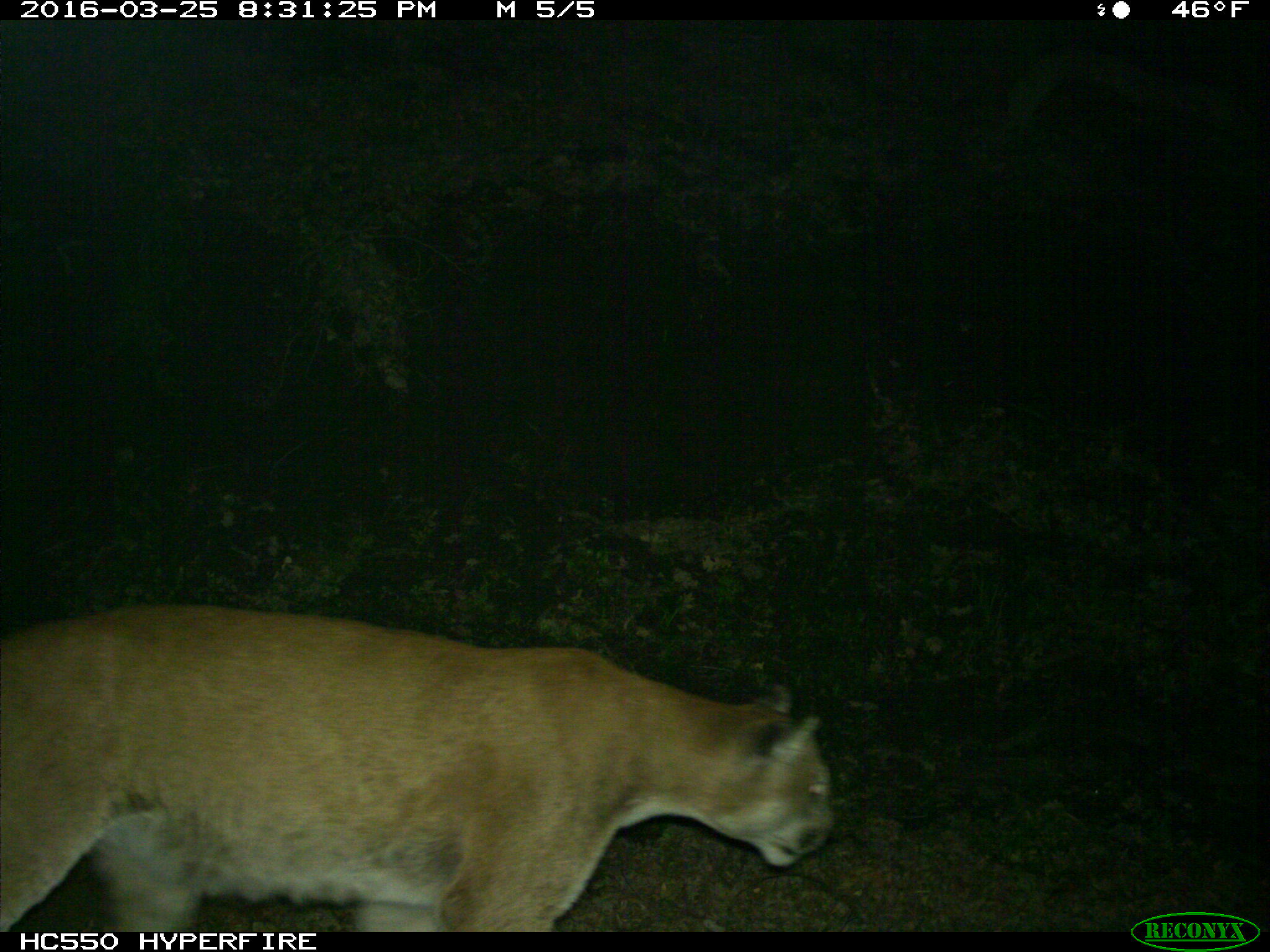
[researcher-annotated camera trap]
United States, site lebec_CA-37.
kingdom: Animalia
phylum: Chordata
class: Mammalia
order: Carnivora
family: Felidae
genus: Puma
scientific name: Puma concolor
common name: mountain lion